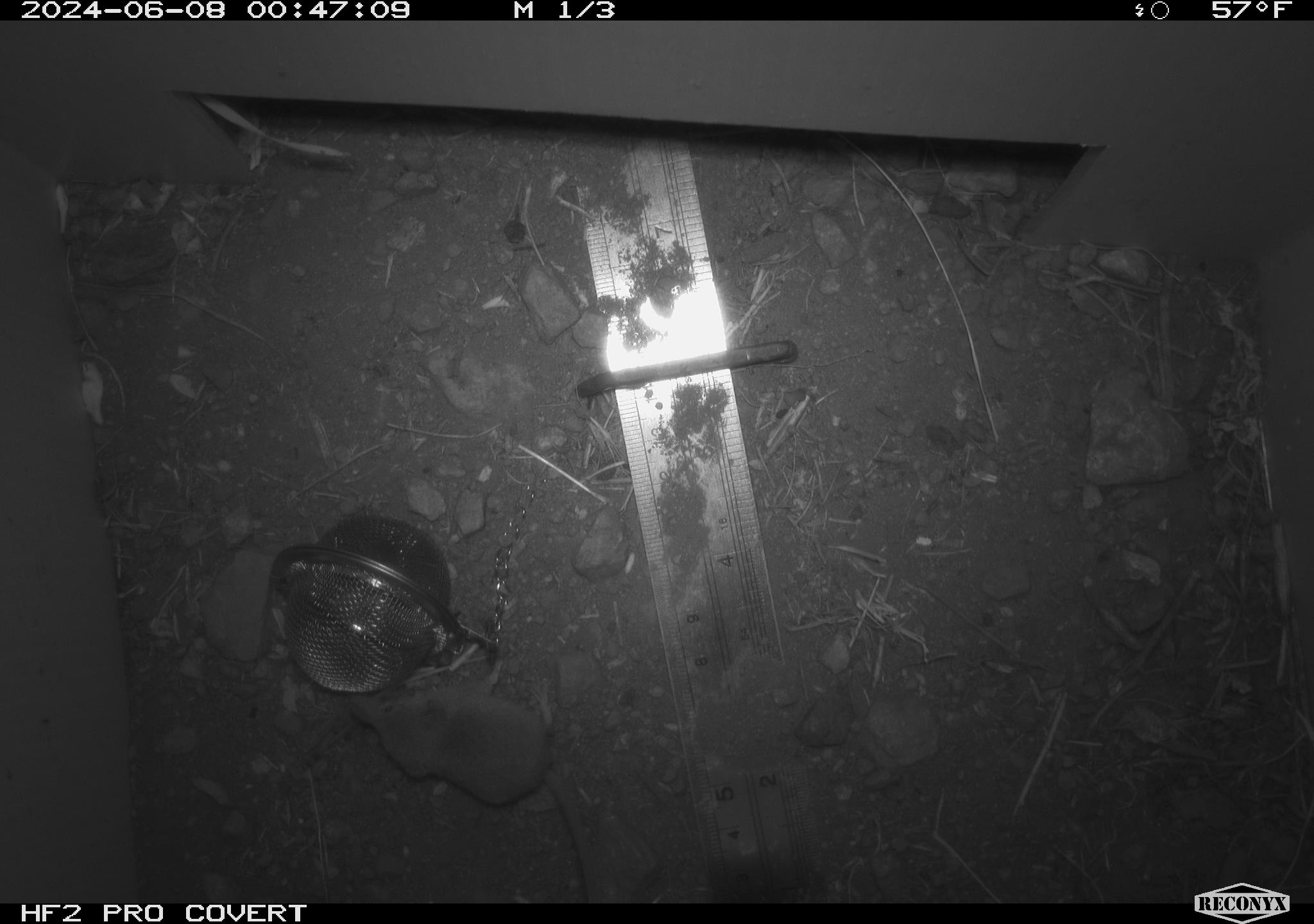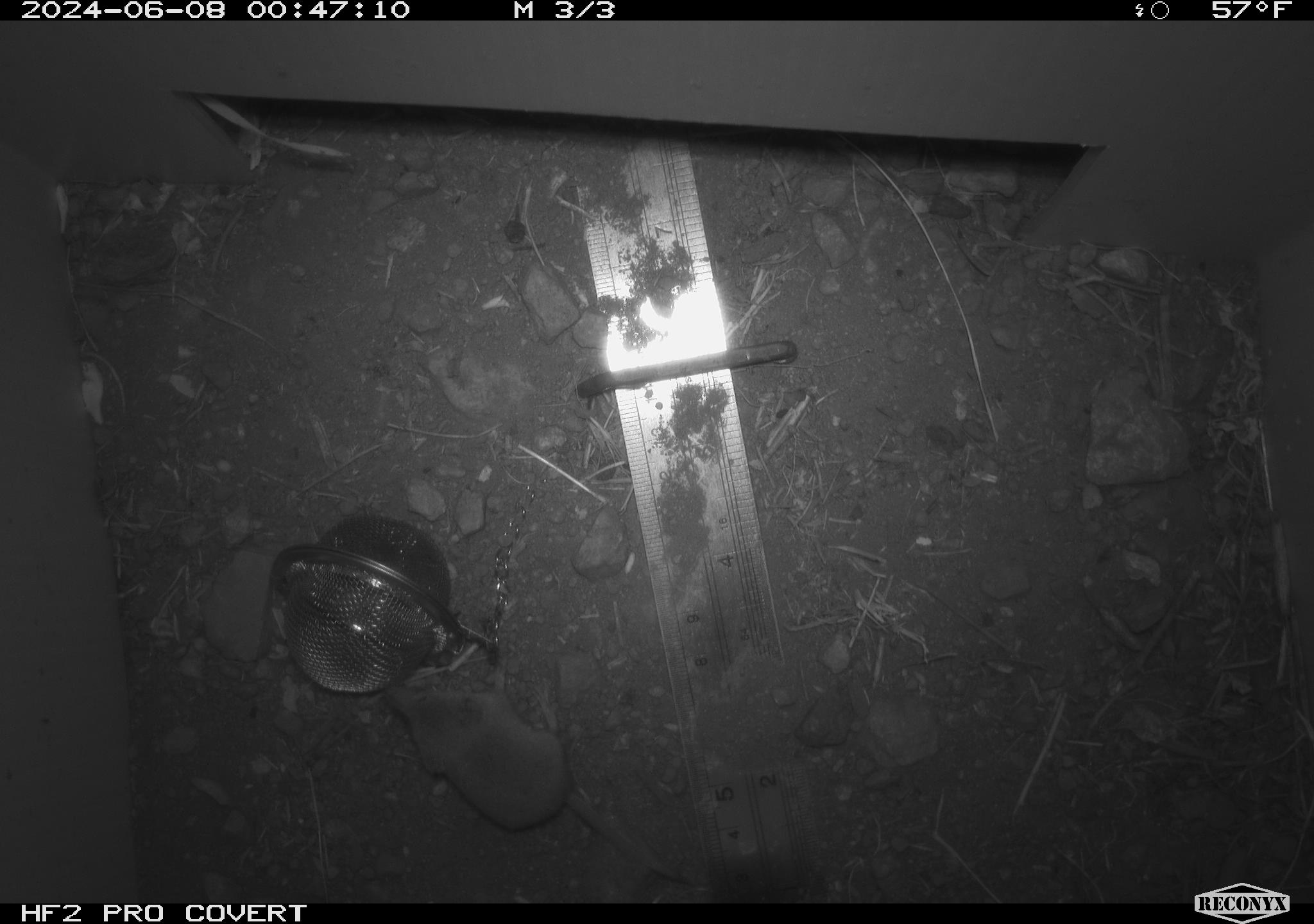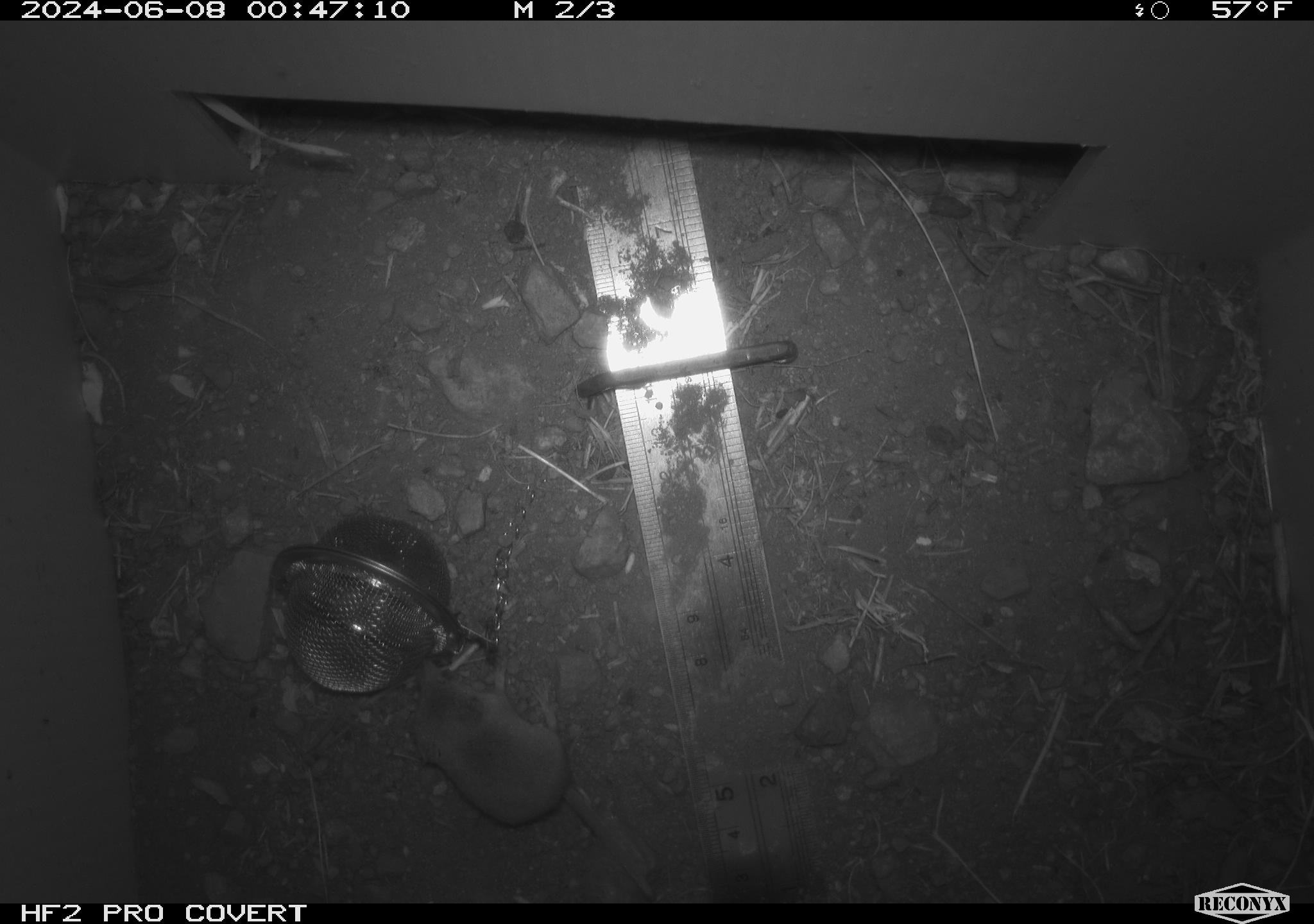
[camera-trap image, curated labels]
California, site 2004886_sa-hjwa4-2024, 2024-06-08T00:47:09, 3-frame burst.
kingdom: Animalia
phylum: Chordata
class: Mammalia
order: Eulipotyphla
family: Soricidae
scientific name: Soricidae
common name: shrews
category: soricidae family